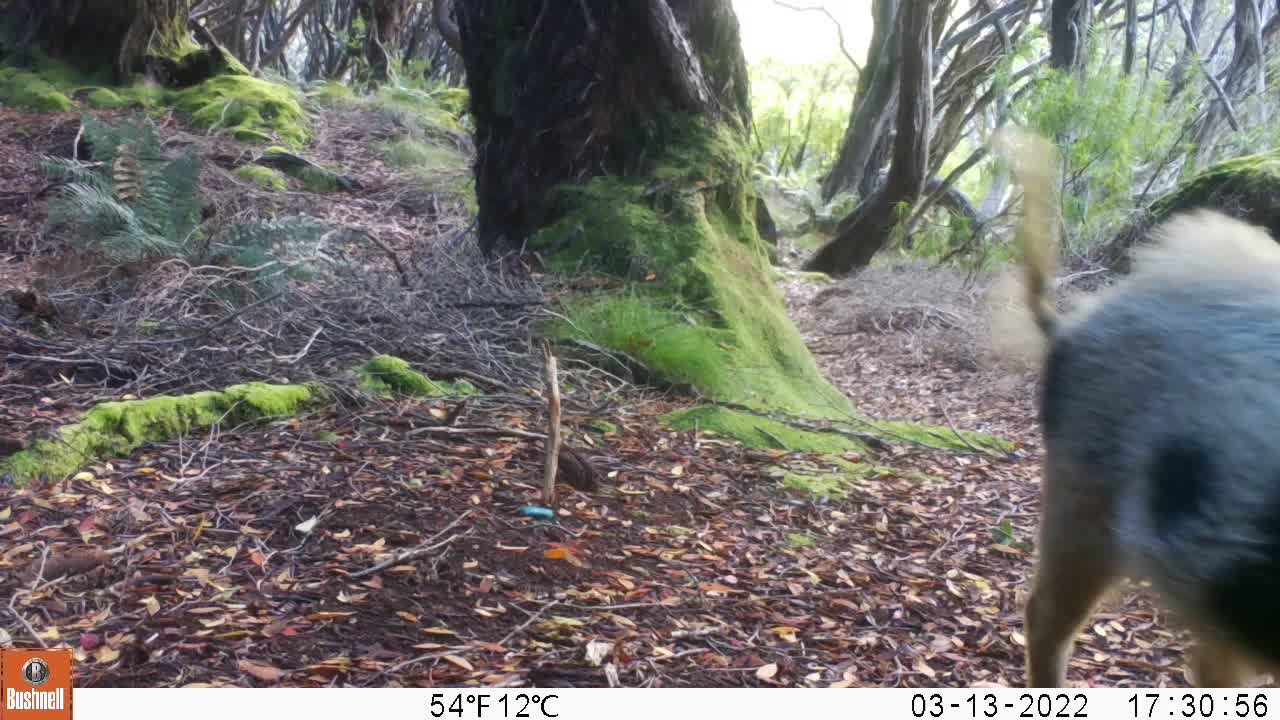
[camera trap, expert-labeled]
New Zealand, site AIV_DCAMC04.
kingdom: Animalia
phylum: Chordata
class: Mammalia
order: Artiodactyla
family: Suidae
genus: Sus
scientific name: Sus scrofa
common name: pig